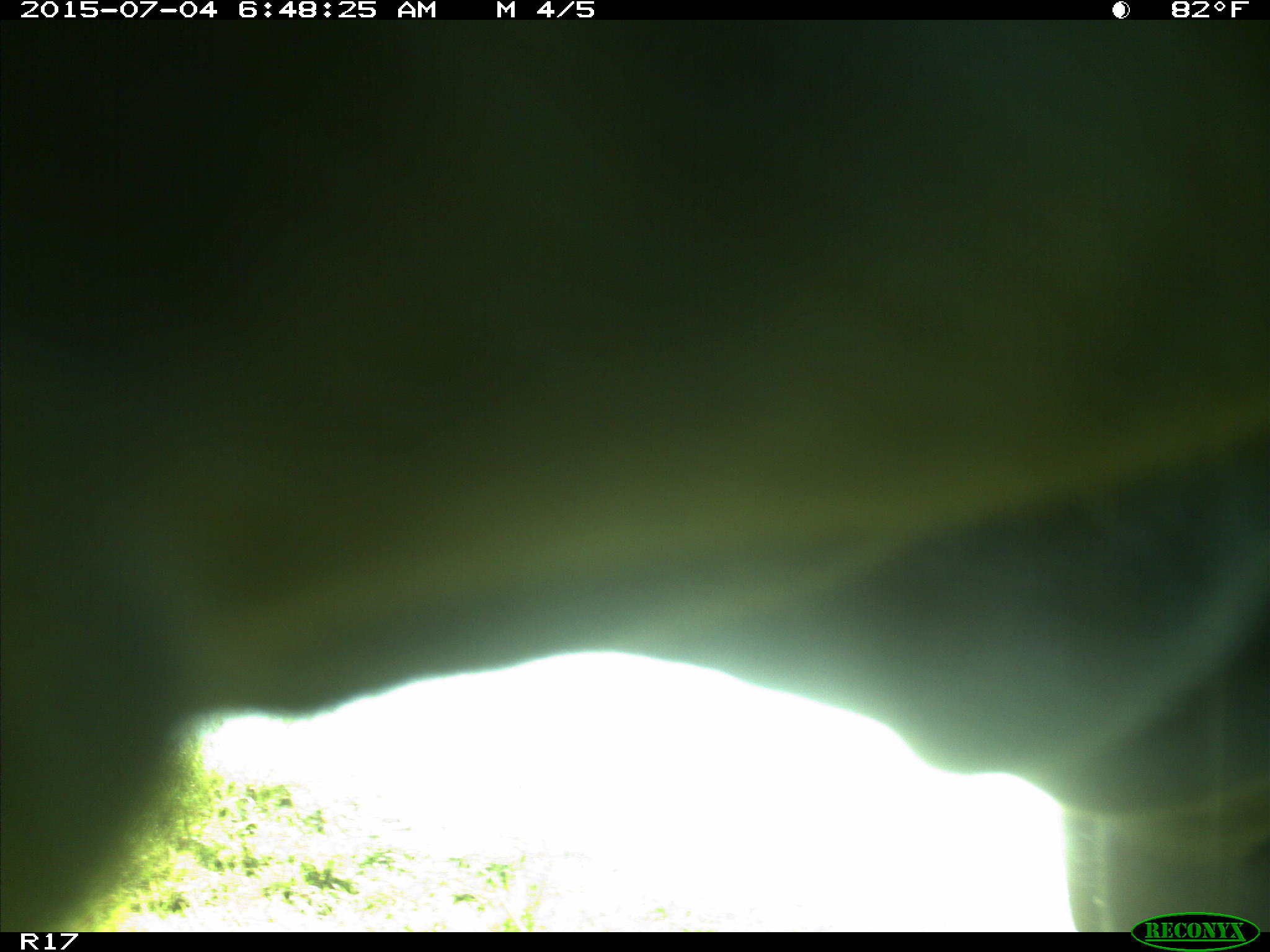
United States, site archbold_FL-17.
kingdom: Animalia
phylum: Chordata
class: Mammalia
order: Artiodactyla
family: Bovidae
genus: Bos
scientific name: Bos taurus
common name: domestic cow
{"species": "Bos taurus (domestic cow)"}